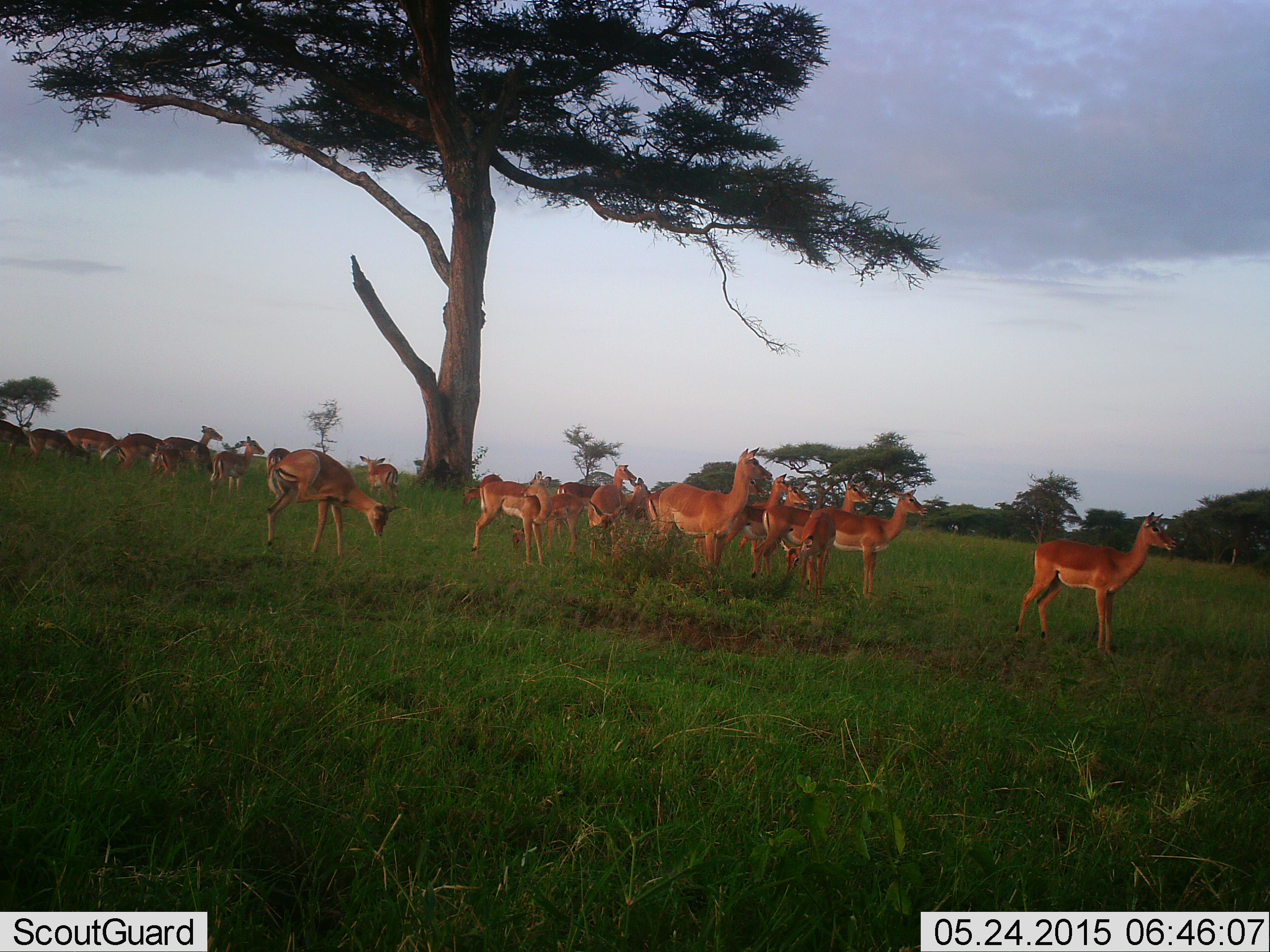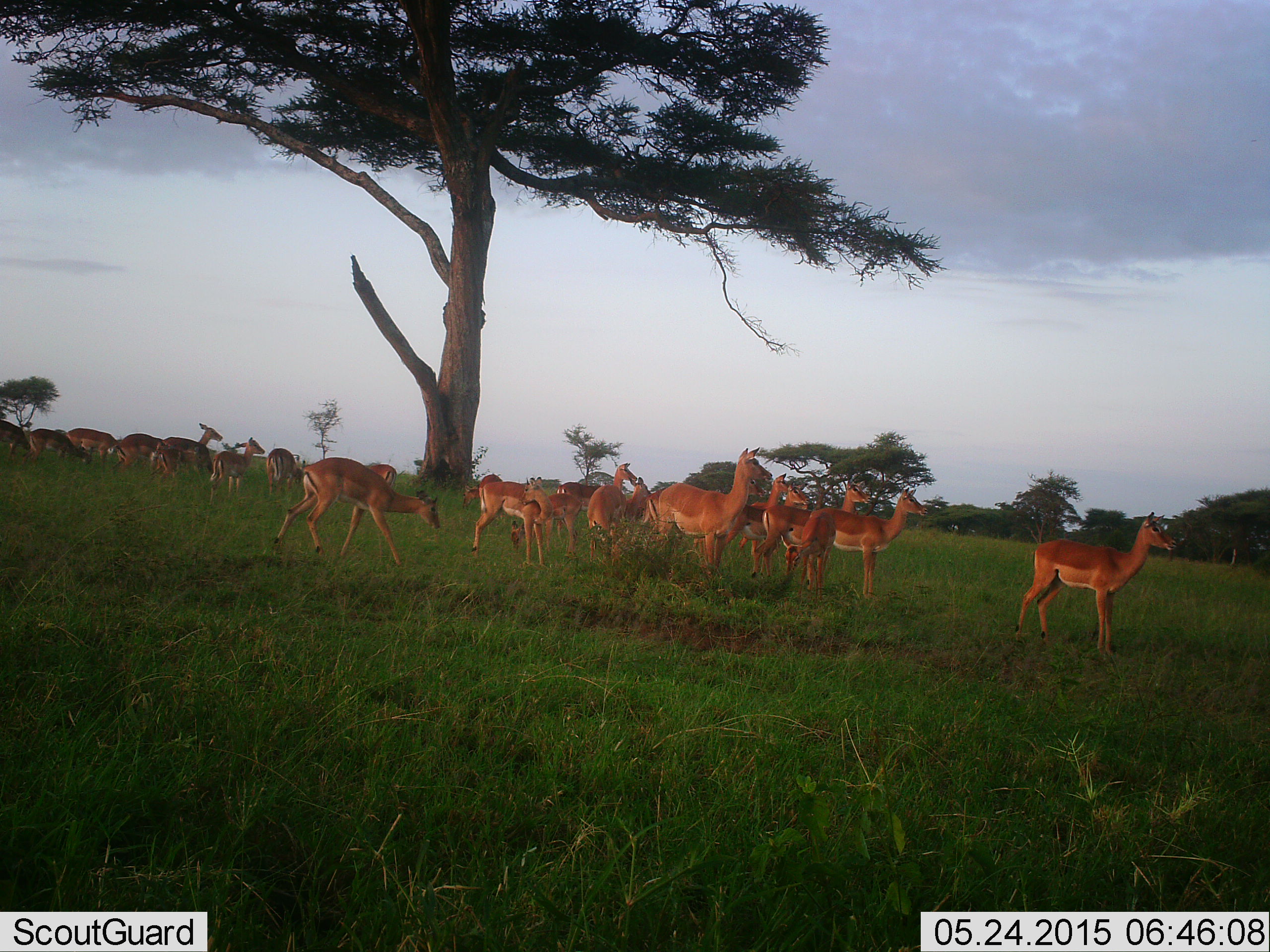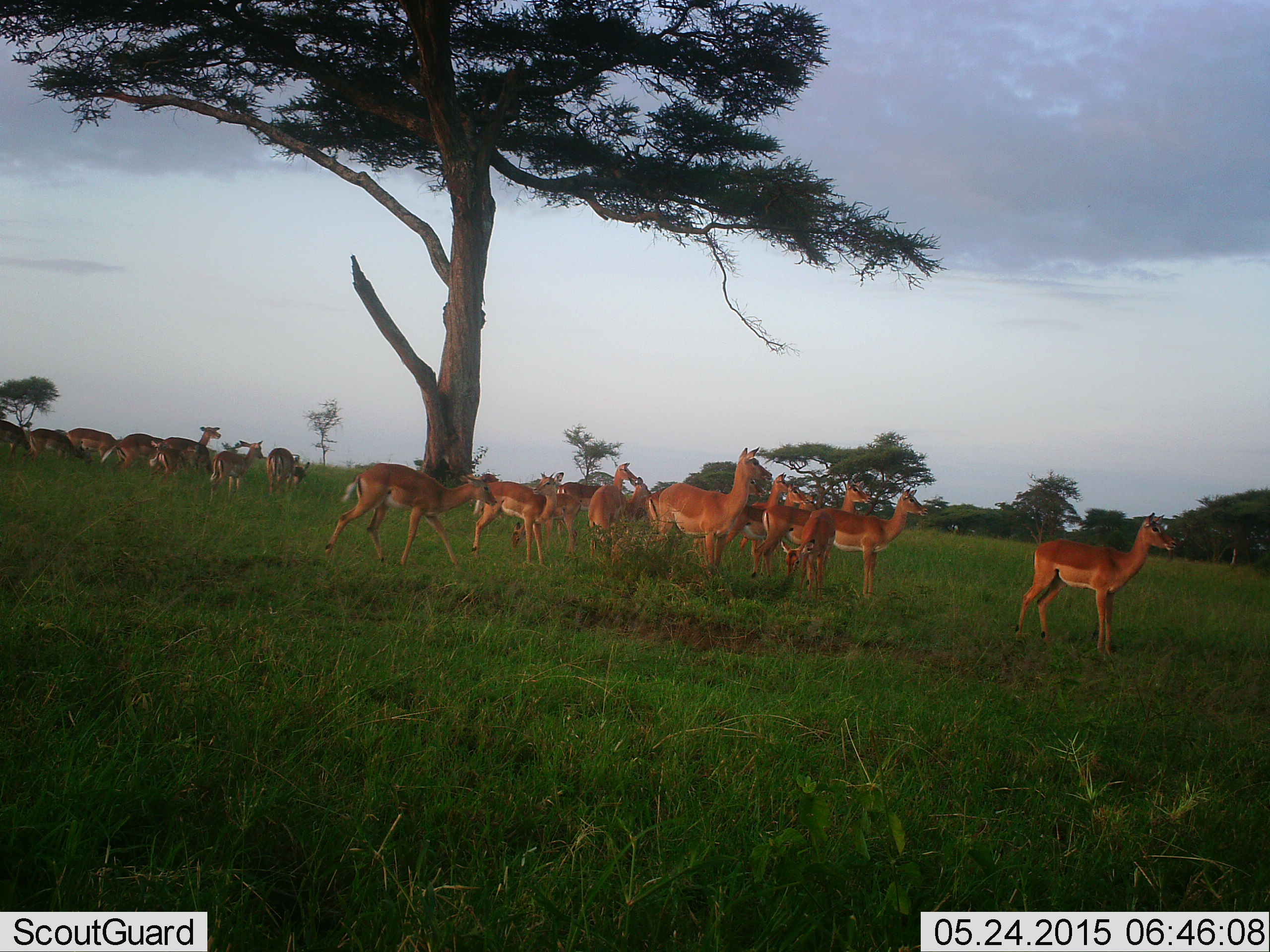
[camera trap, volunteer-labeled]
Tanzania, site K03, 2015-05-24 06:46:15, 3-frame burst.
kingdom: Animalia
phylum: Chordata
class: Mammalia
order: Artiodactyla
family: Bovidae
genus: Aepyceros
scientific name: Aepyceros melampus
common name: impala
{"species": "impala (Aepyceros melampus)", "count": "11-50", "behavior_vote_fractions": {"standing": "100%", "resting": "0%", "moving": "40%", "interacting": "0%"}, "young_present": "0%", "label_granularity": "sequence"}